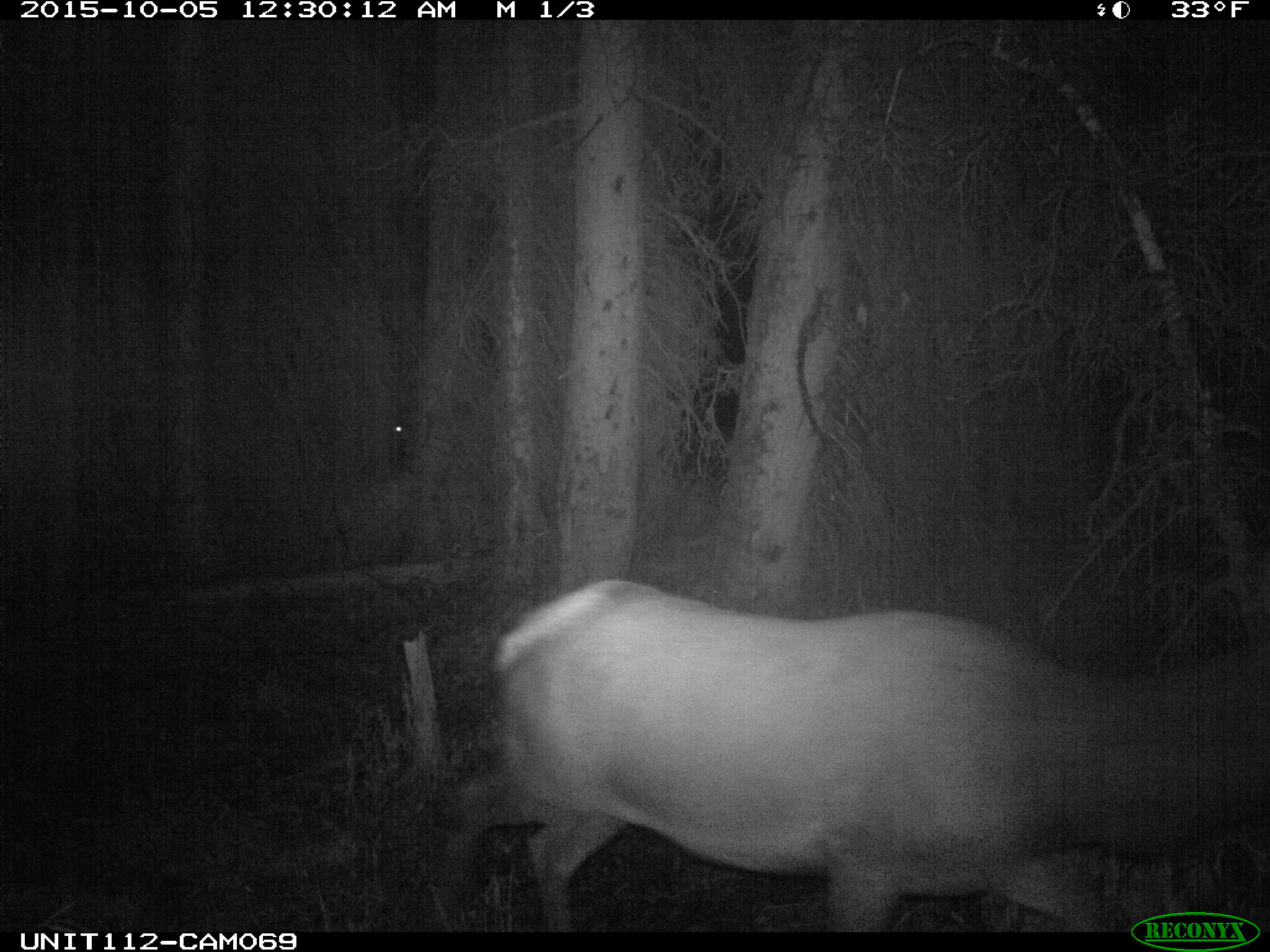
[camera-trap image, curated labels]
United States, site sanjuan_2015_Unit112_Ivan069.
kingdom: Animalia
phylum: Chordata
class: Mammalia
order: Artiodactyla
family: Cervidae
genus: Cervus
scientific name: Cervus elaphus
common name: red deer